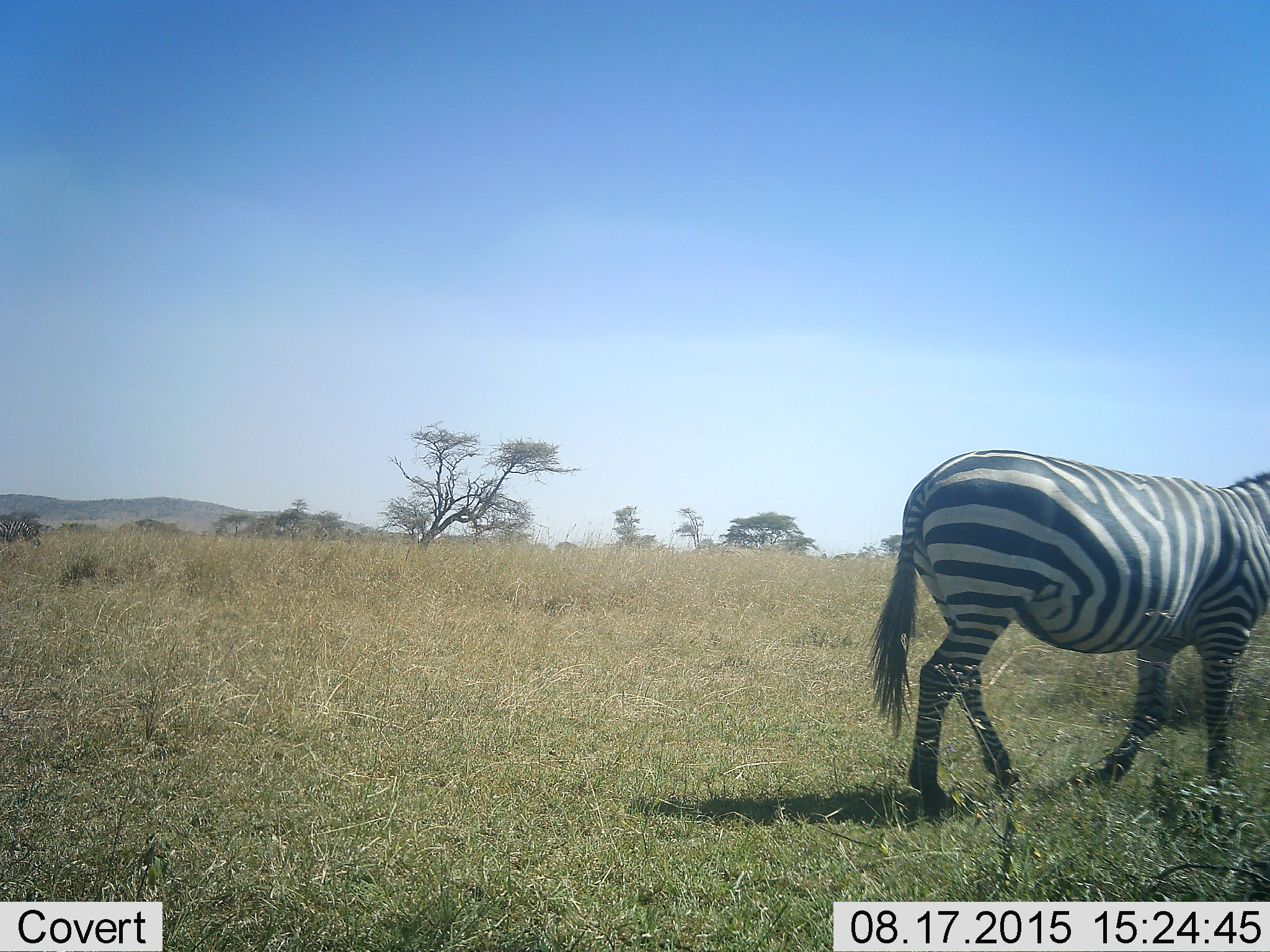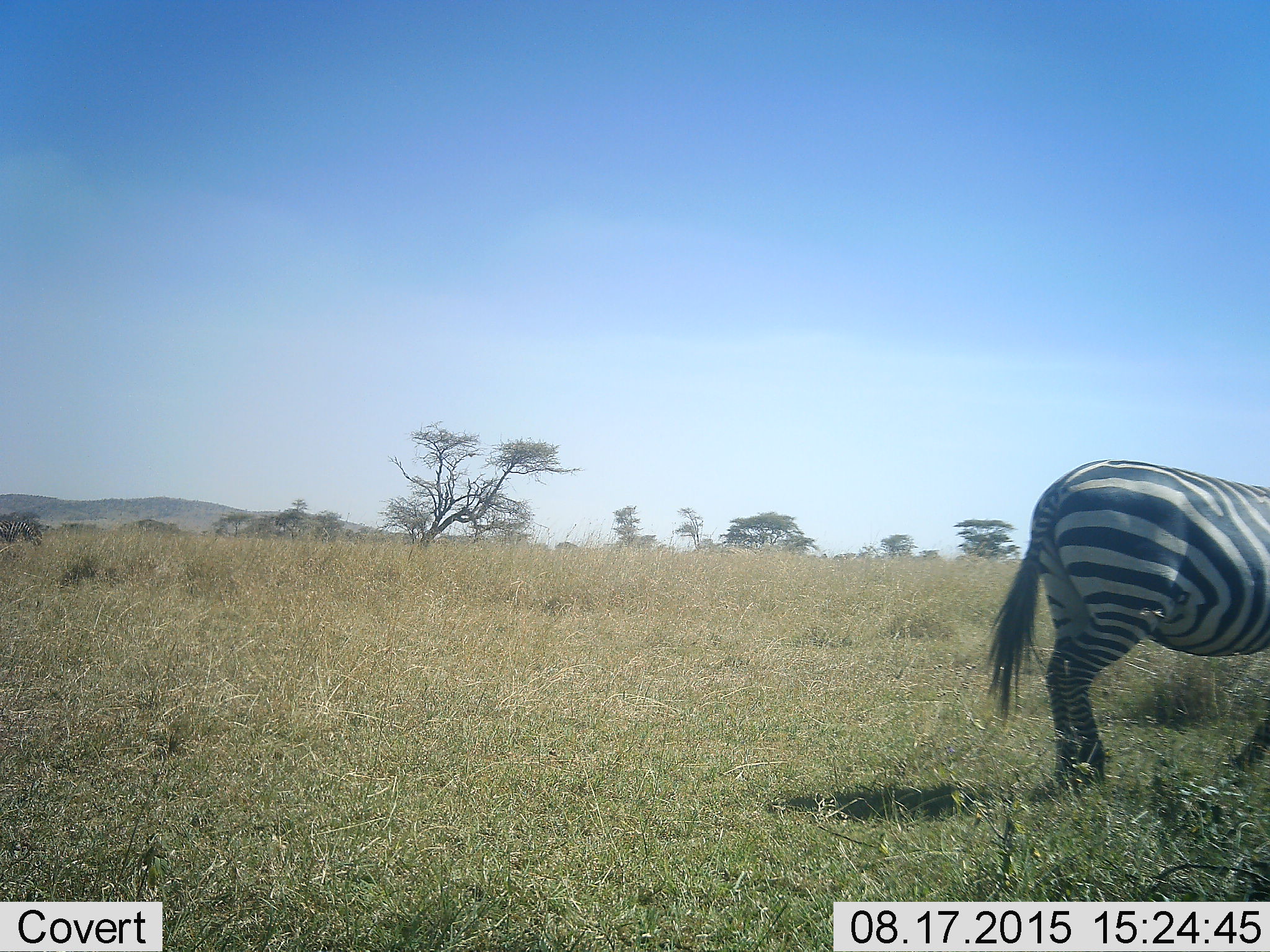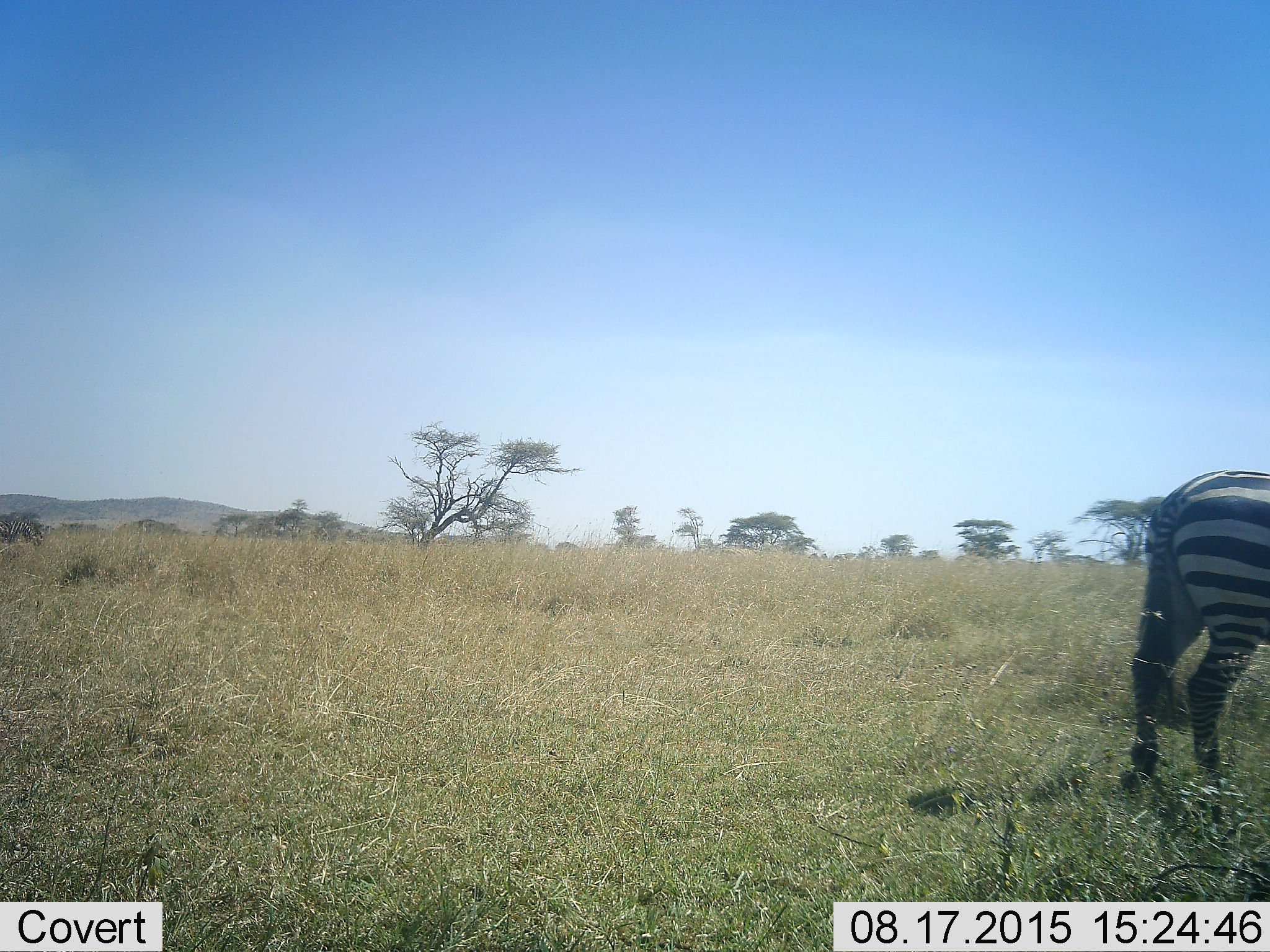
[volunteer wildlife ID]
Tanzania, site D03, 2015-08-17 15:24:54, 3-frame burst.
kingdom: Animalia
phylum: Chordata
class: Mammalia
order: Perissodactyla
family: Equidae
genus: Equus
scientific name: Equus quagga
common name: plains zebra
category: zebra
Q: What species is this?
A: Zebra (plains zebra) (Equus quagga).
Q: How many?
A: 1.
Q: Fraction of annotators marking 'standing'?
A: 12%.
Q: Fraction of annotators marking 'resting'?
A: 0%.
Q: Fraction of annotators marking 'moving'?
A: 94%.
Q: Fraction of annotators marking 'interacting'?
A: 0%.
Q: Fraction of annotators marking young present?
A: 0%.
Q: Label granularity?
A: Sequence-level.